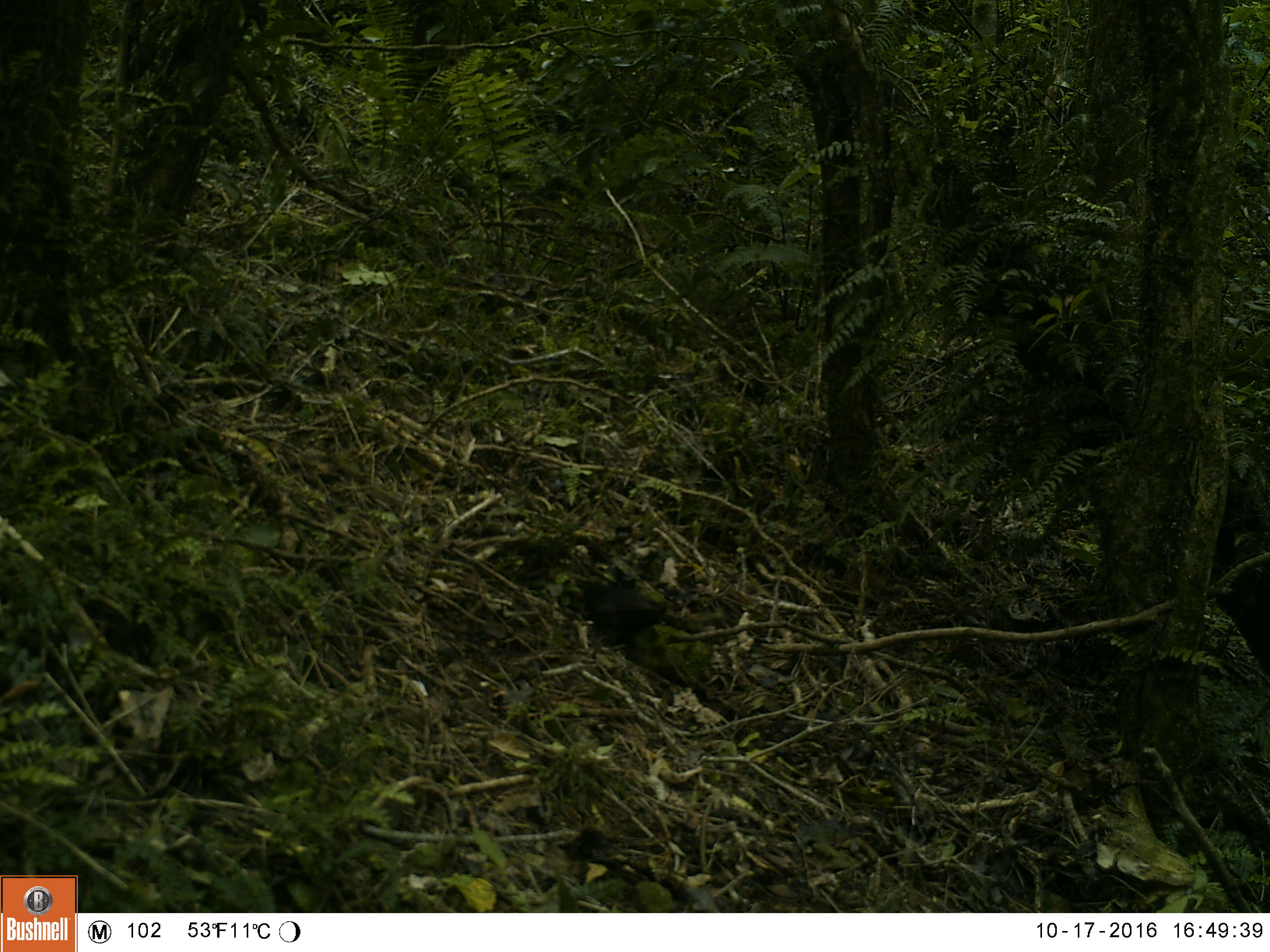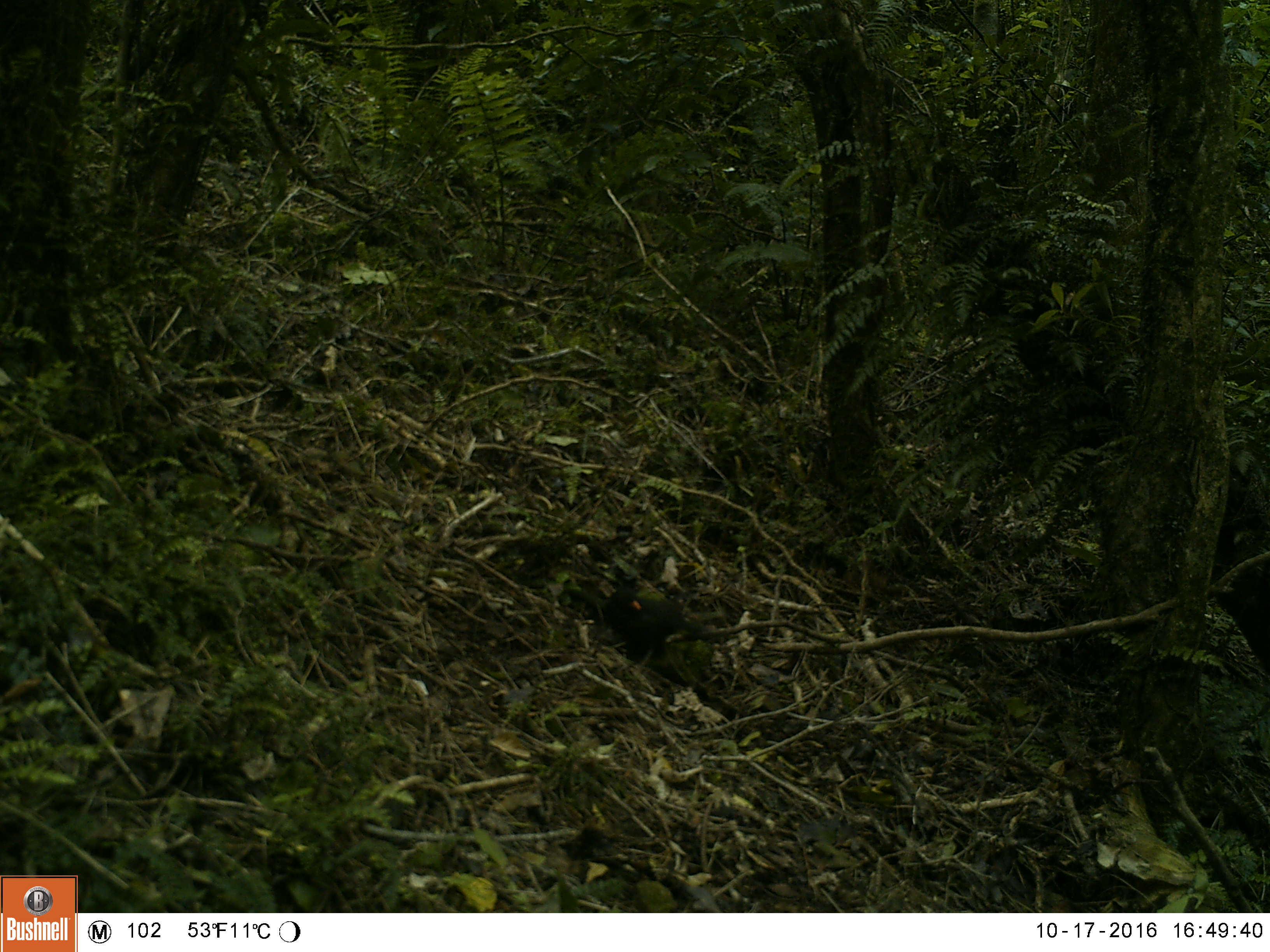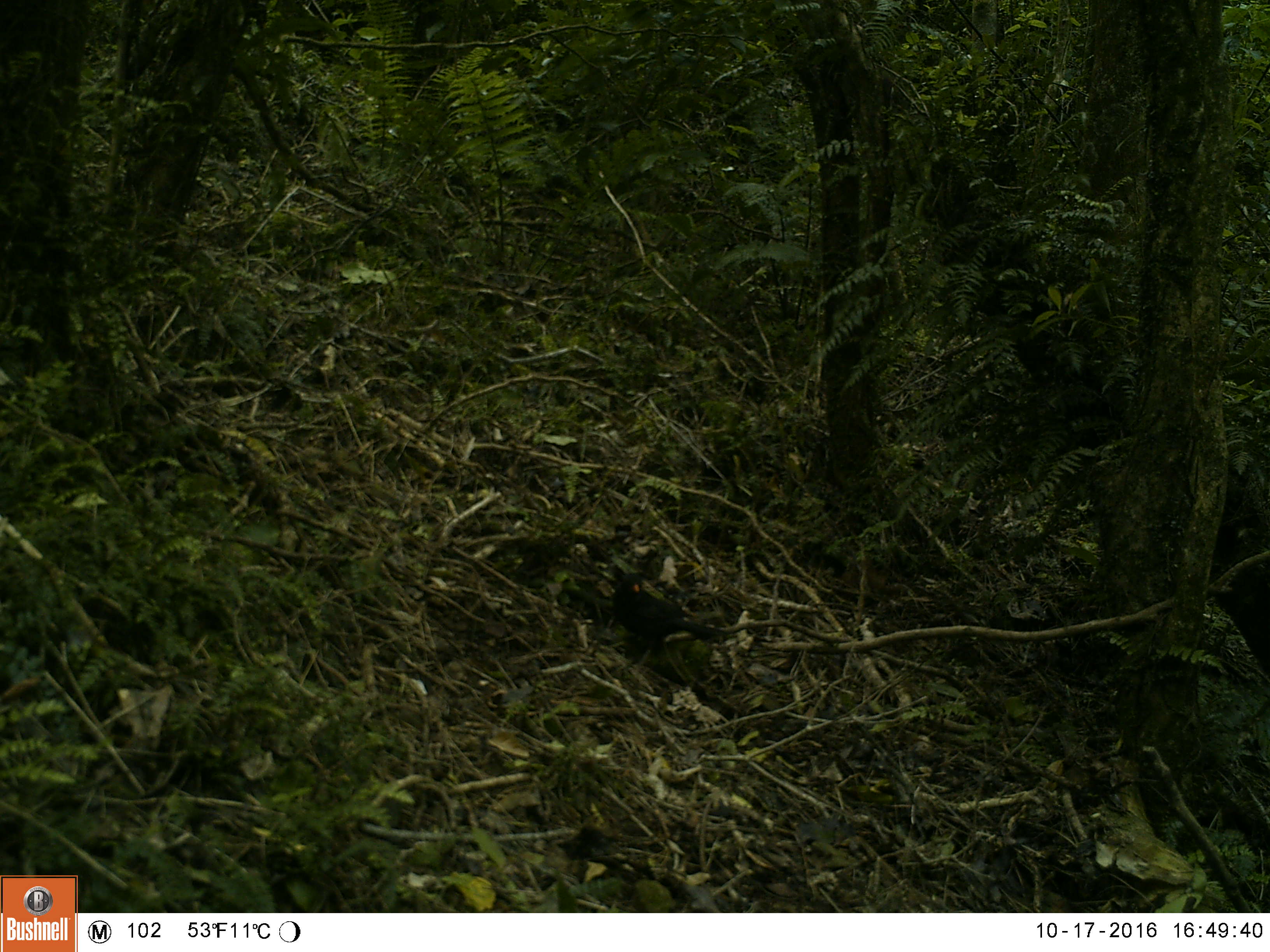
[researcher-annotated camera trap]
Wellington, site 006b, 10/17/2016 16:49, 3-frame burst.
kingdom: Animalia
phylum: Chordata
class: Aves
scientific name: Aves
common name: bird